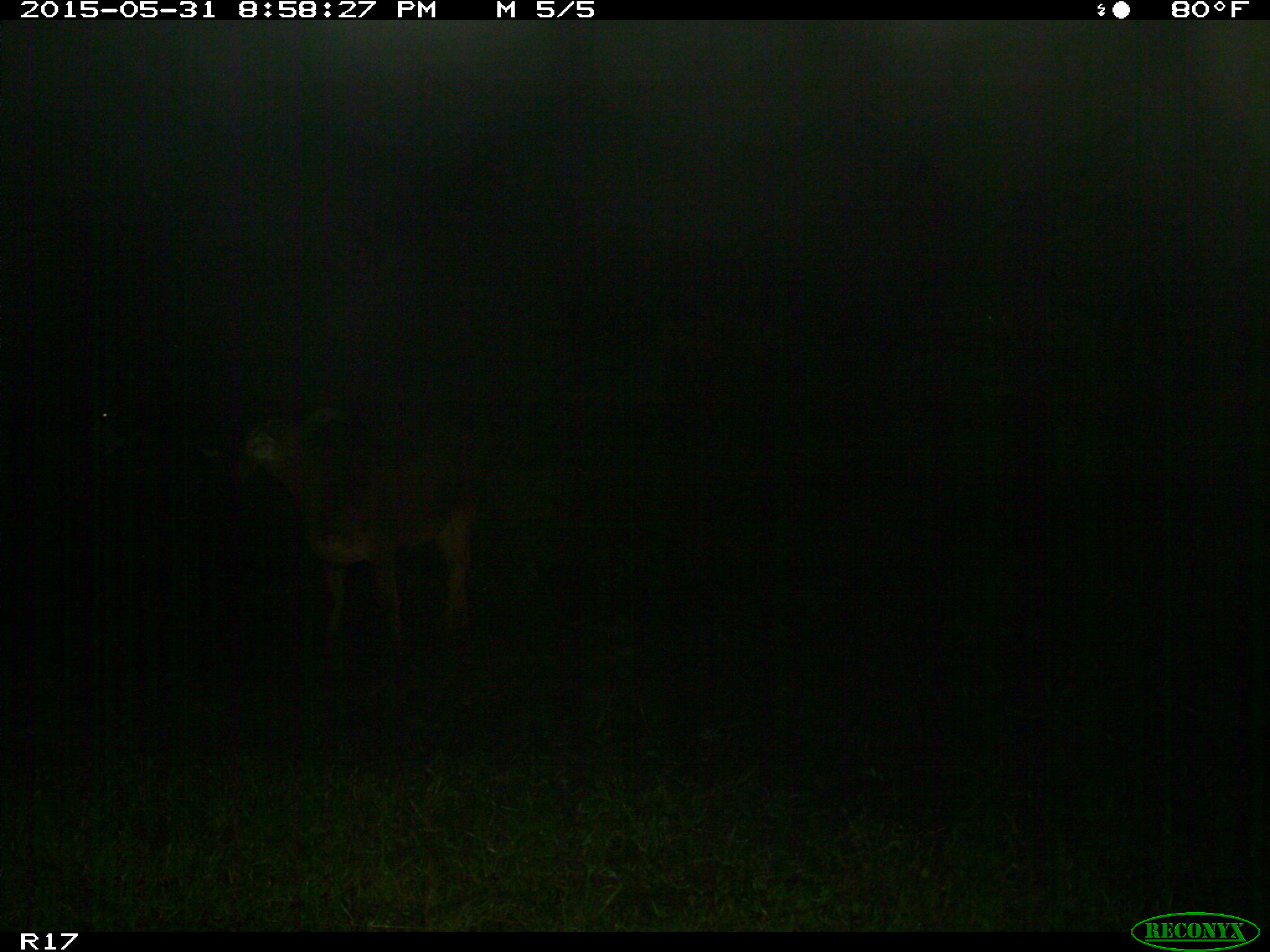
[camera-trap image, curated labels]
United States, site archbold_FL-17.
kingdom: Animalia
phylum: Chordata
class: Mammalia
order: Artiodactyla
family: Bovidae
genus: Bos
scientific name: Bos taurus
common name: domestic cow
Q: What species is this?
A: Bos taurus (domestic cow).